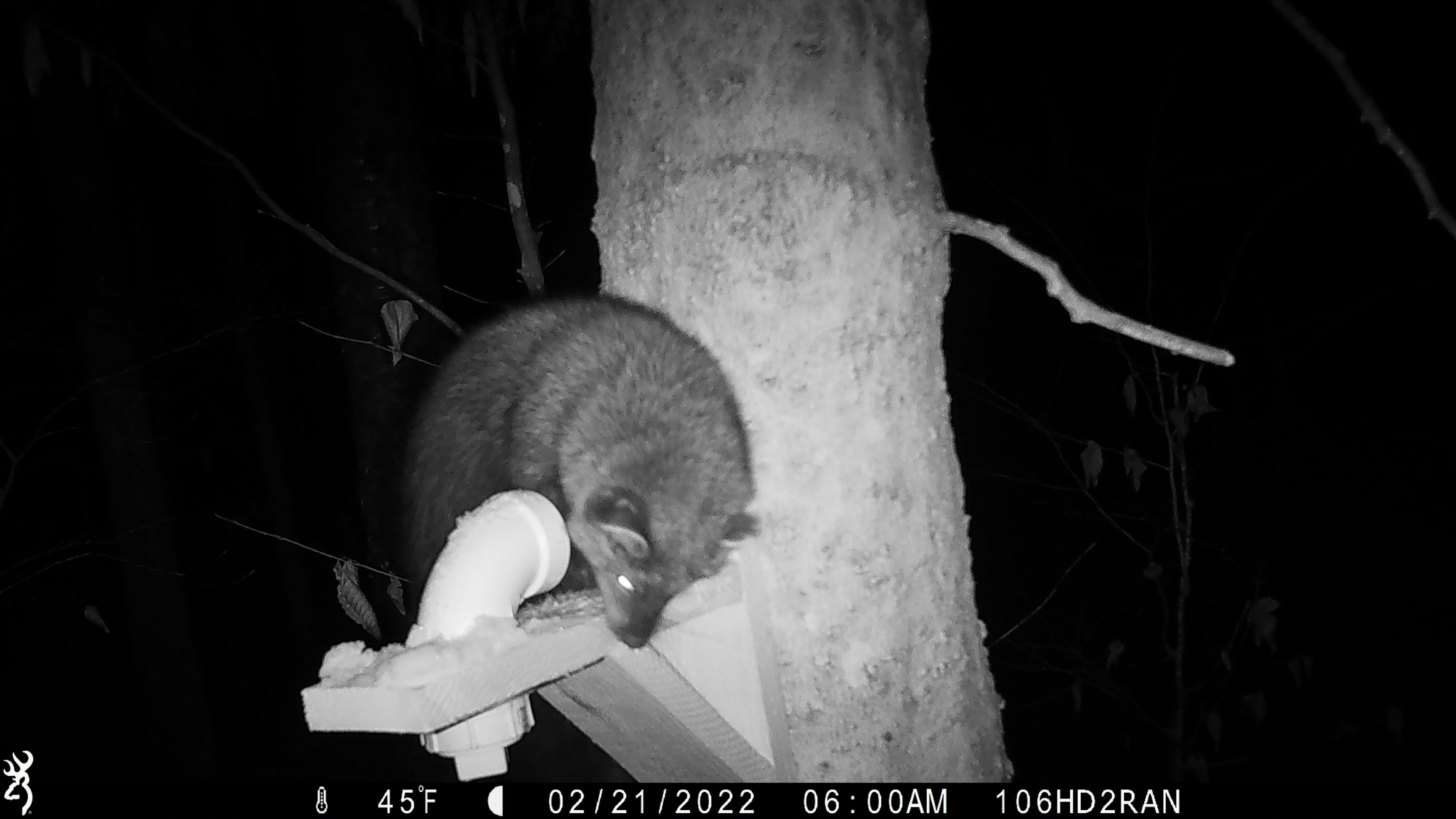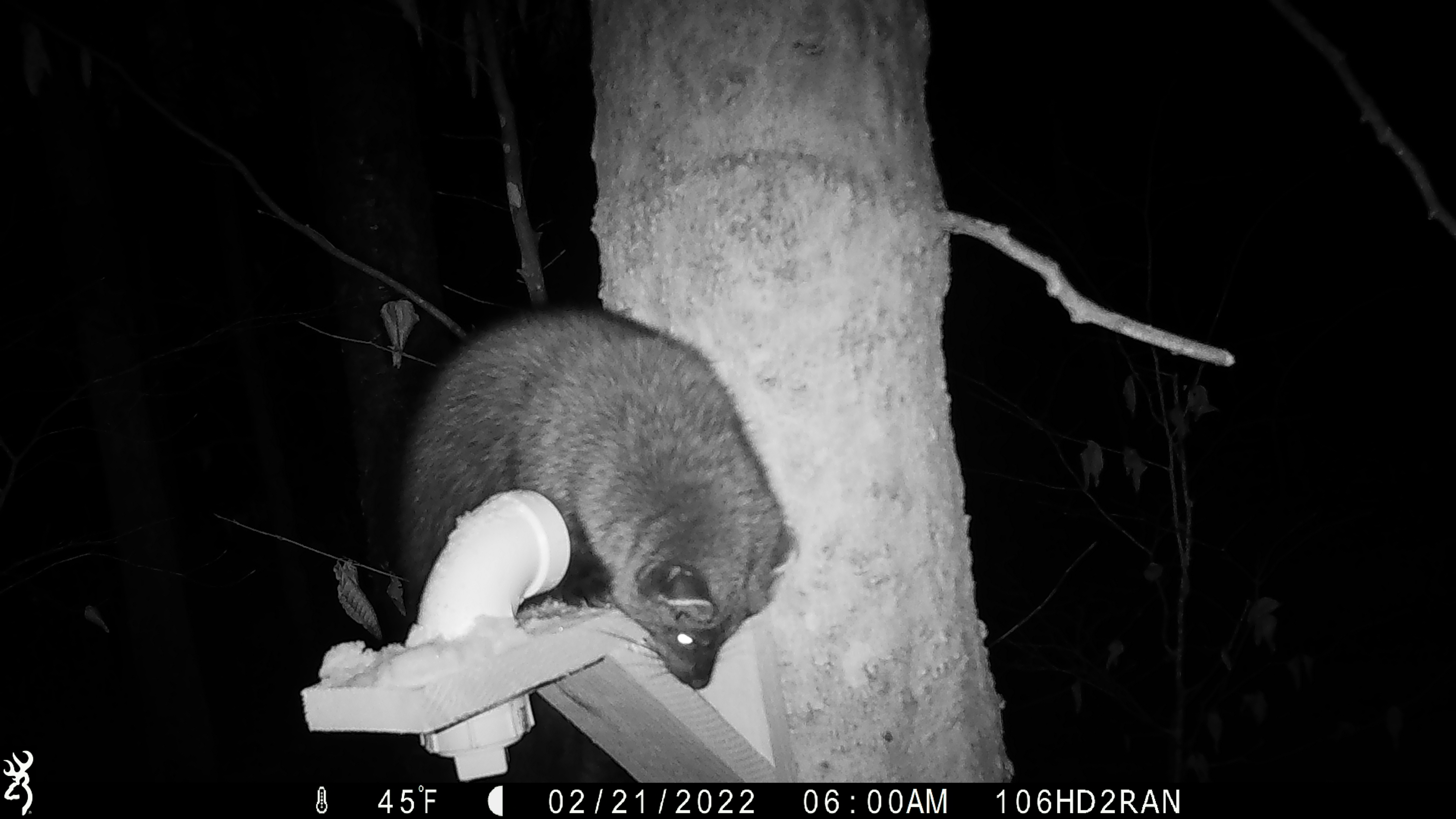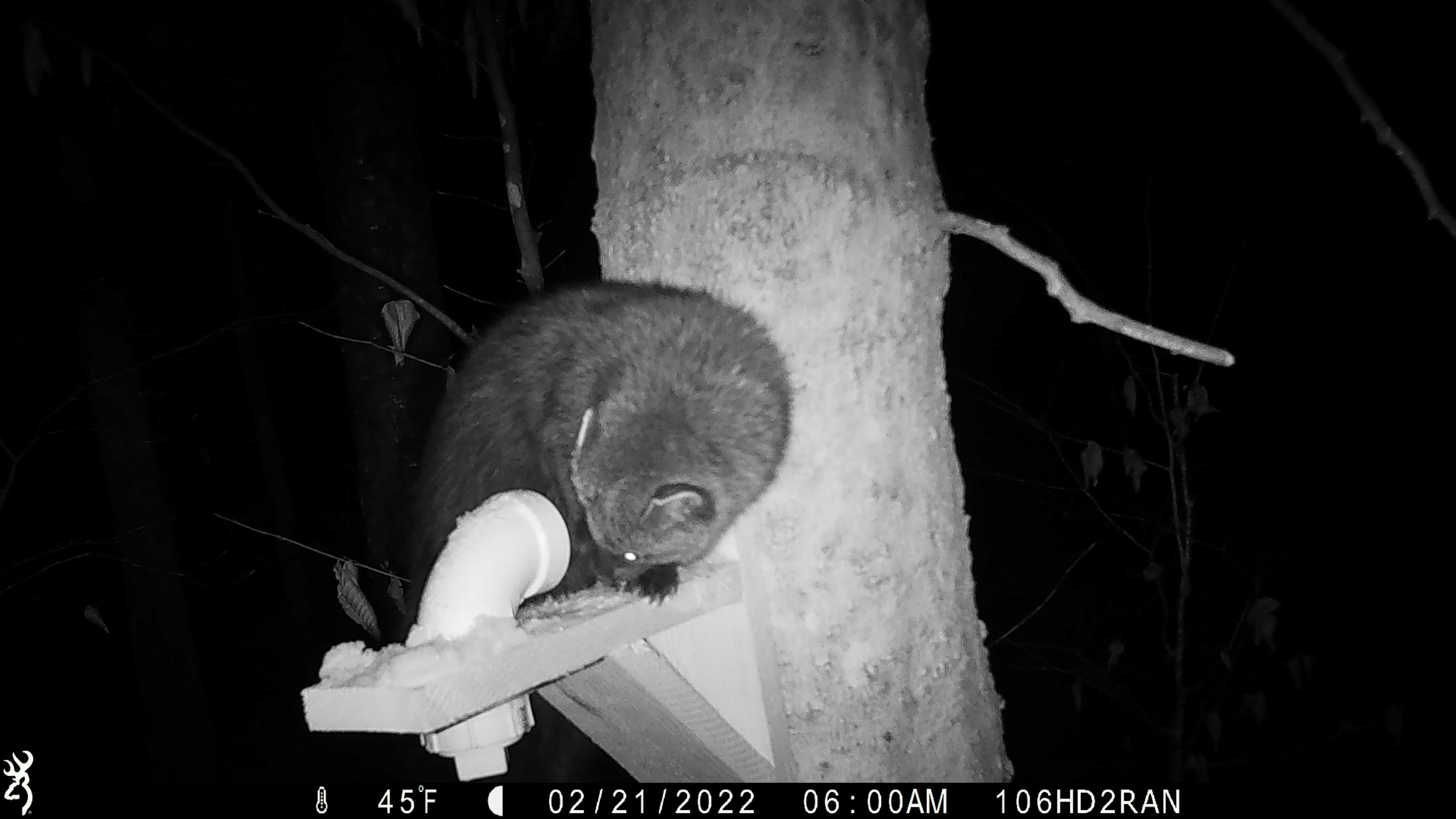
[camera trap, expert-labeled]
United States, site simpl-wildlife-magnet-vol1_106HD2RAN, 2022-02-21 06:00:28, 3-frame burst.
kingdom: Animalia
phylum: Chordata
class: Mammalia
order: Carnivora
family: Mustelidae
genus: Pekania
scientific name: Pekania pennanti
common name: fisher